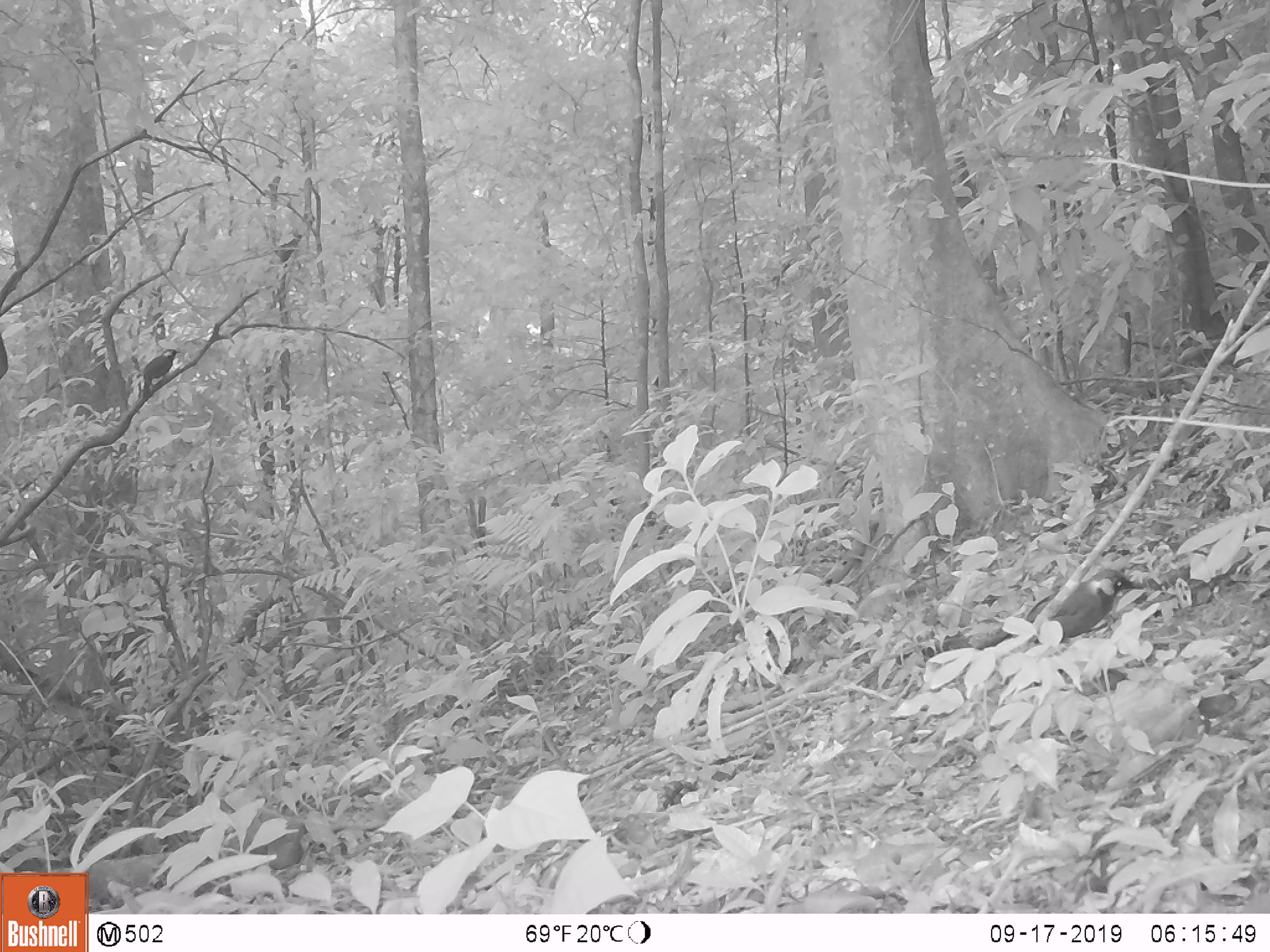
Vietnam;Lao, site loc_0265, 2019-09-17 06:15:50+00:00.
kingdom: Animalia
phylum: Chordata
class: Aves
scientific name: Aves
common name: bird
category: unidentified bird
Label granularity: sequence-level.